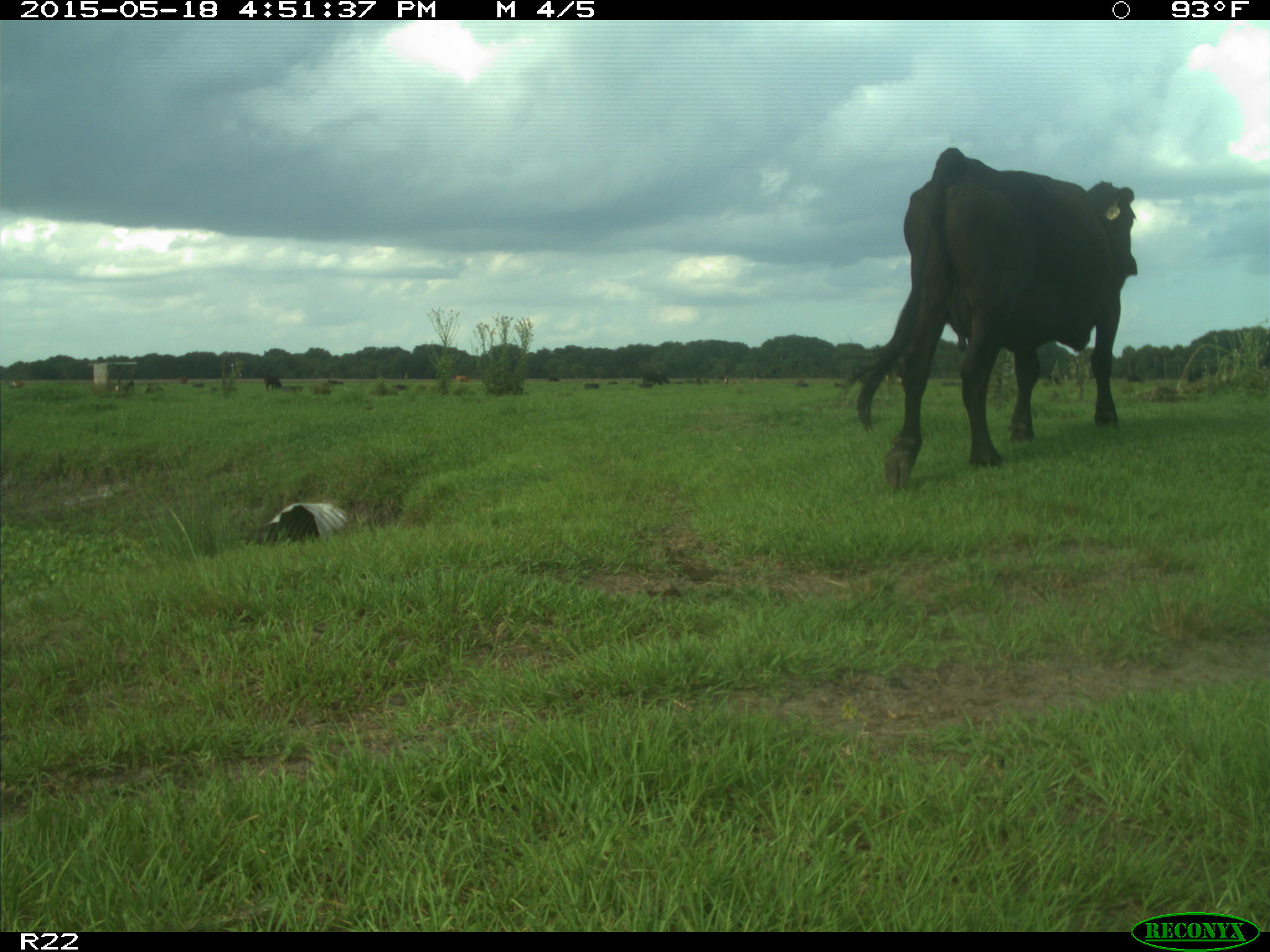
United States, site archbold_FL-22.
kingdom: Animalia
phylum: Chordata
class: Mammalia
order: Artiodactyla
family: Bovidae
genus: Bos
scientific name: Bos taurus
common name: domestic cow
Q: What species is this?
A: Bos taurus (domestic cow).